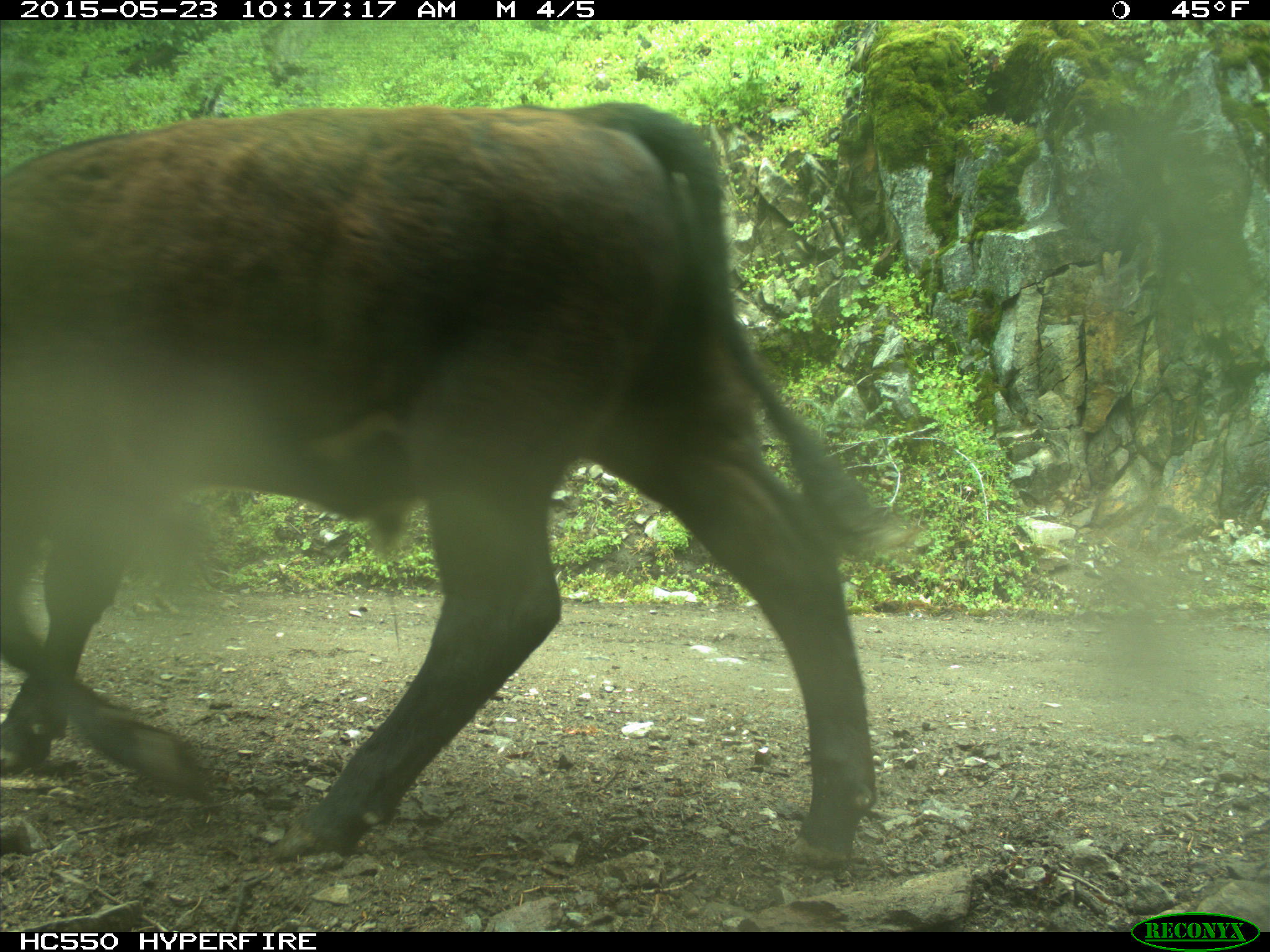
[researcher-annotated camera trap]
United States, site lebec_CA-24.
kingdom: Animalia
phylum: Chordata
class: Mammalia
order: Artiodactyla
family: Bovidae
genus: Bos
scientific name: Bos taurus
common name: domestic cow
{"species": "Bos taurus (domestic cow)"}